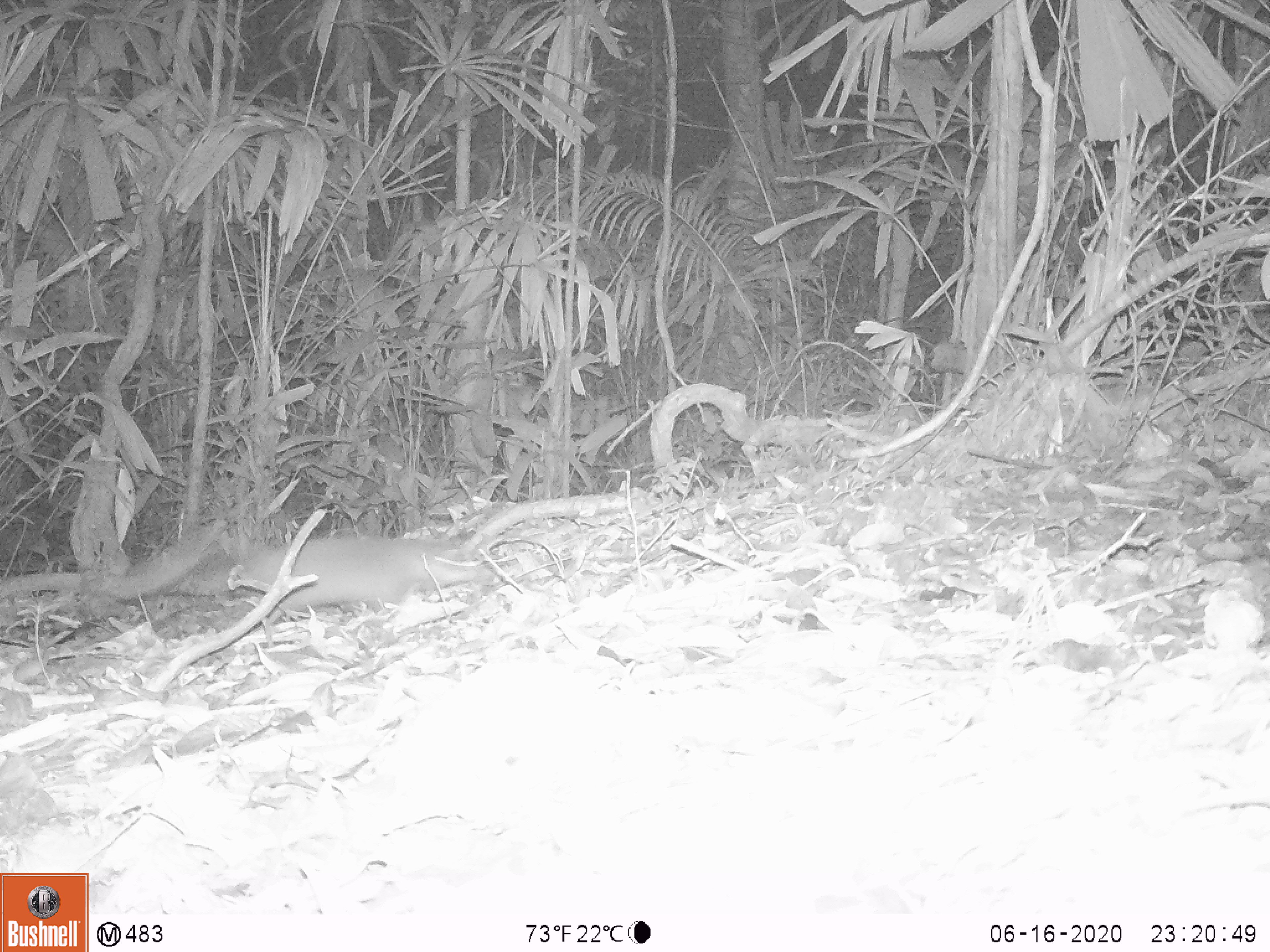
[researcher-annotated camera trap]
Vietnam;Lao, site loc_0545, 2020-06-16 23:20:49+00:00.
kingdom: Animalia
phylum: Chordata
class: Mammalia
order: Carnivora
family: Mustelidae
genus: Melogale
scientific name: Melogale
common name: ferret badger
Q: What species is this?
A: Ferret badger (Melogale).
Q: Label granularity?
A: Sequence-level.